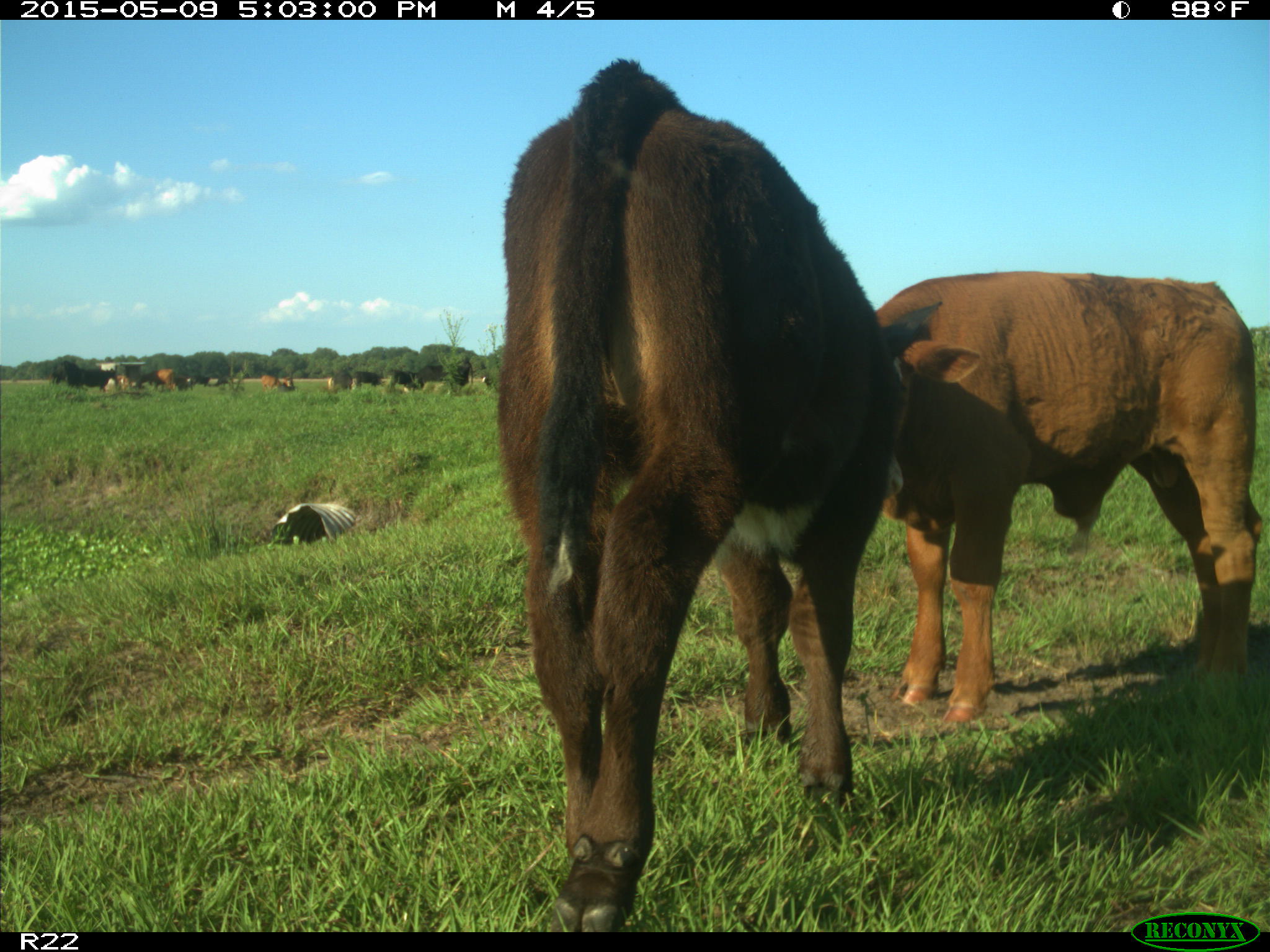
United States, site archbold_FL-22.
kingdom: Animalia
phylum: Chordata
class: Mammalia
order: Artiodactyla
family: Bovidae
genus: Bos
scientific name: Bos taurus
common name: domestic cow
Bos taurus (domestic cow).